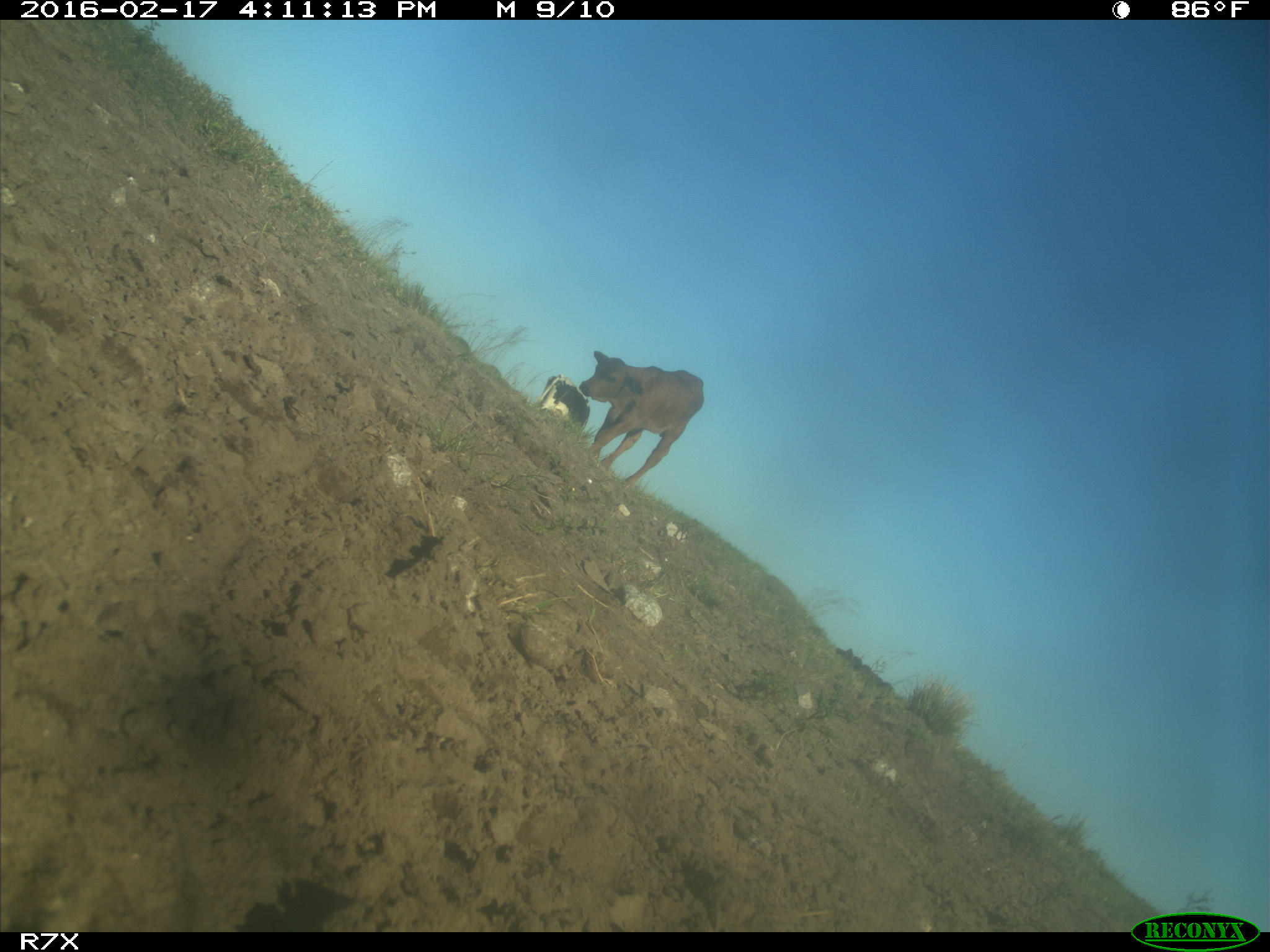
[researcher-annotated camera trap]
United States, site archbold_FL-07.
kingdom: Animalia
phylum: Chordata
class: Mammalia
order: Artiodactyla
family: Bovidae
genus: Bos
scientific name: Bos taurus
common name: domestic cow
Bos taurus (domestic cow).